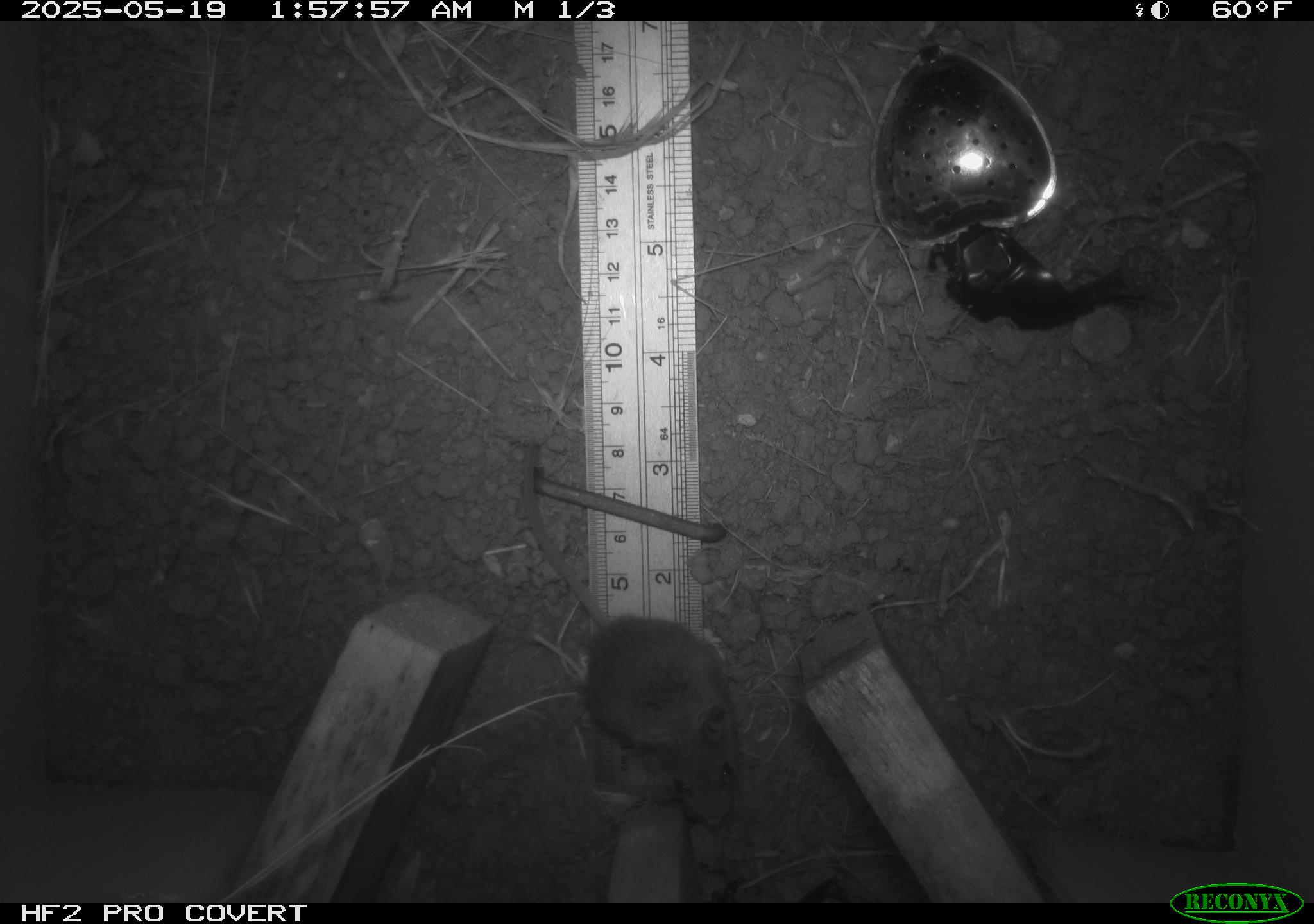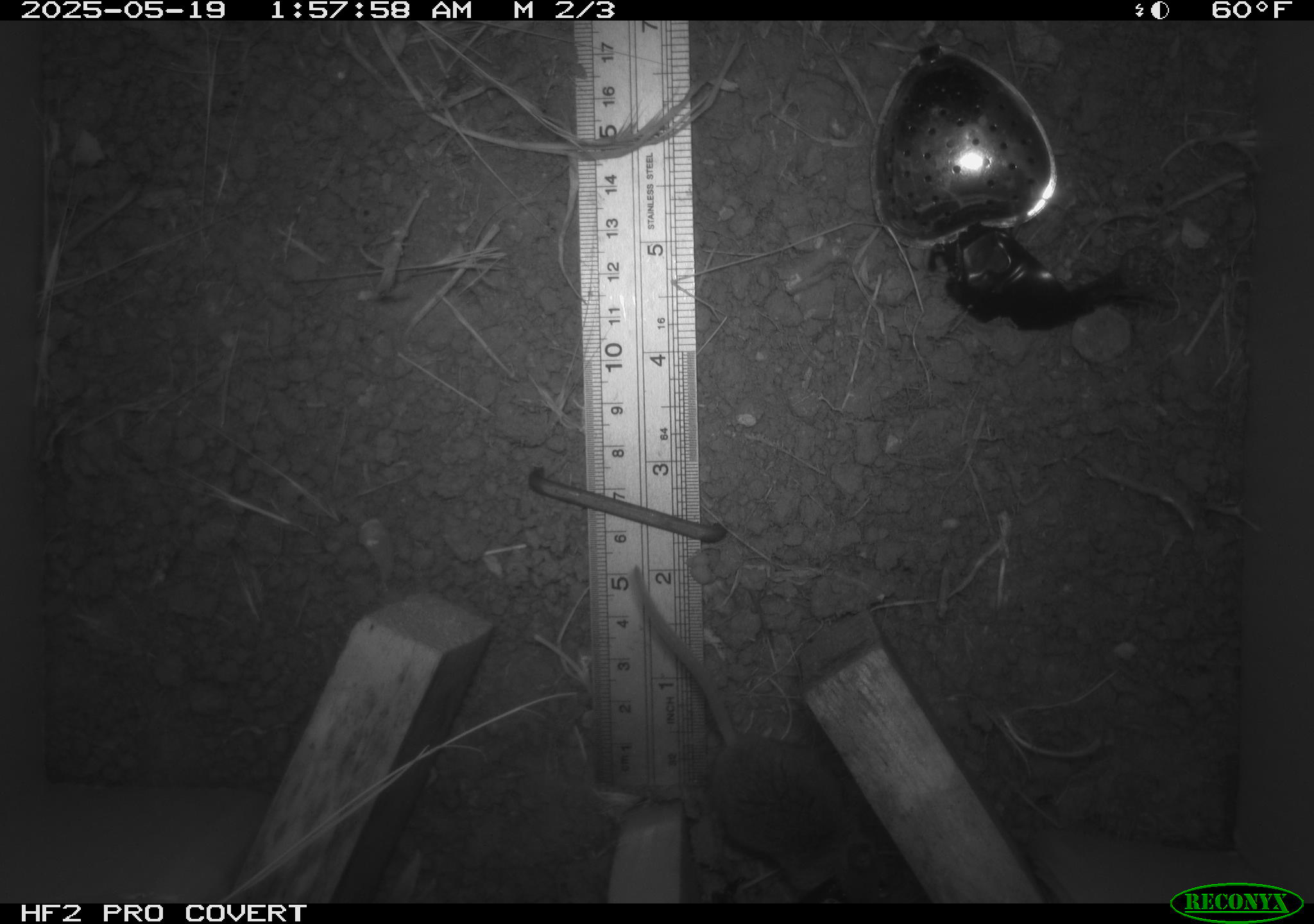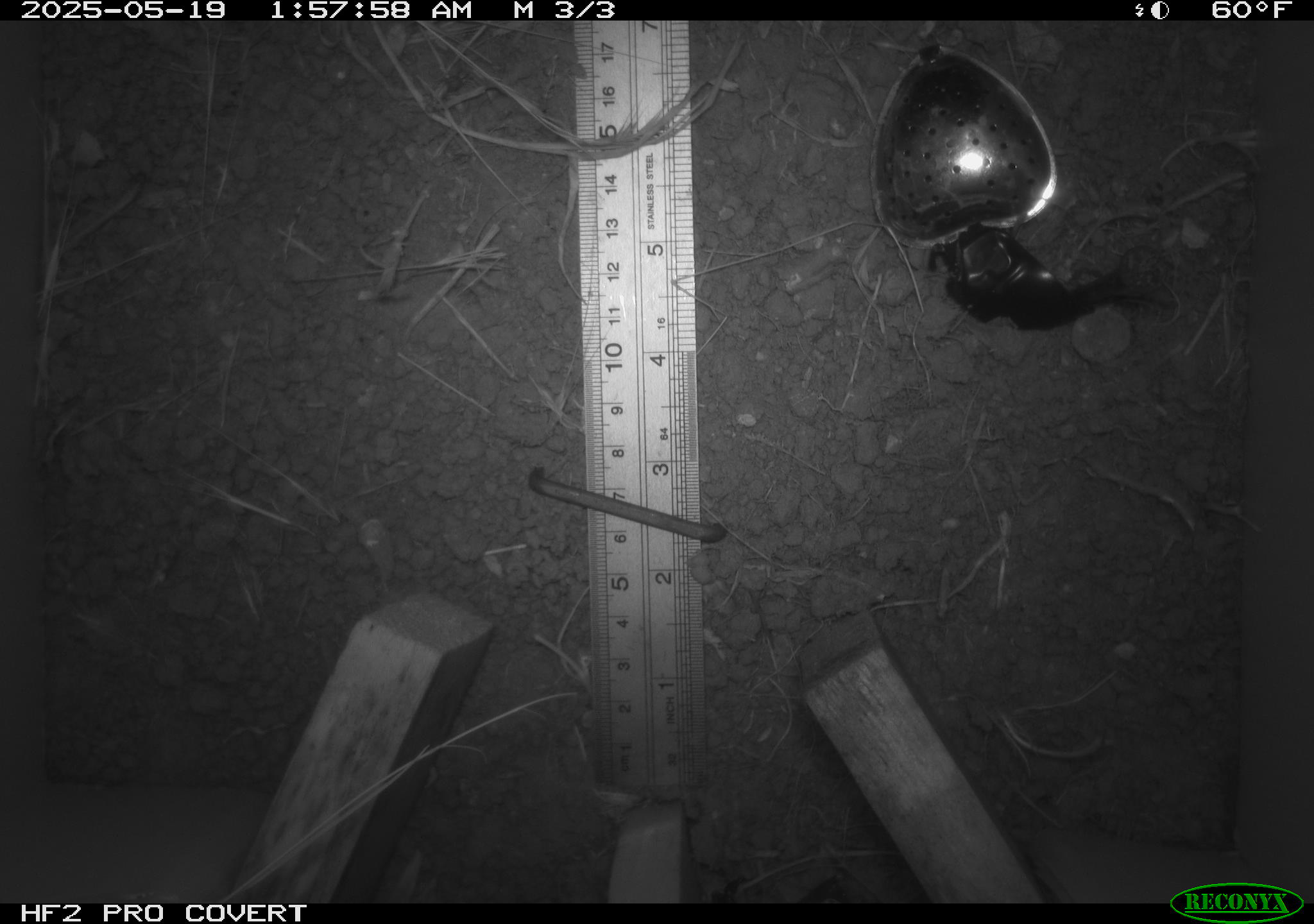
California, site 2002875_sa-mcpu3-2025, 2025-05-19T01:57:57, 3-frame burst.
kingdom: Animalia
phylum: Chordata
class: Mammalia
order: Rodentia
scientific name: Rodentia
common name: mouse species